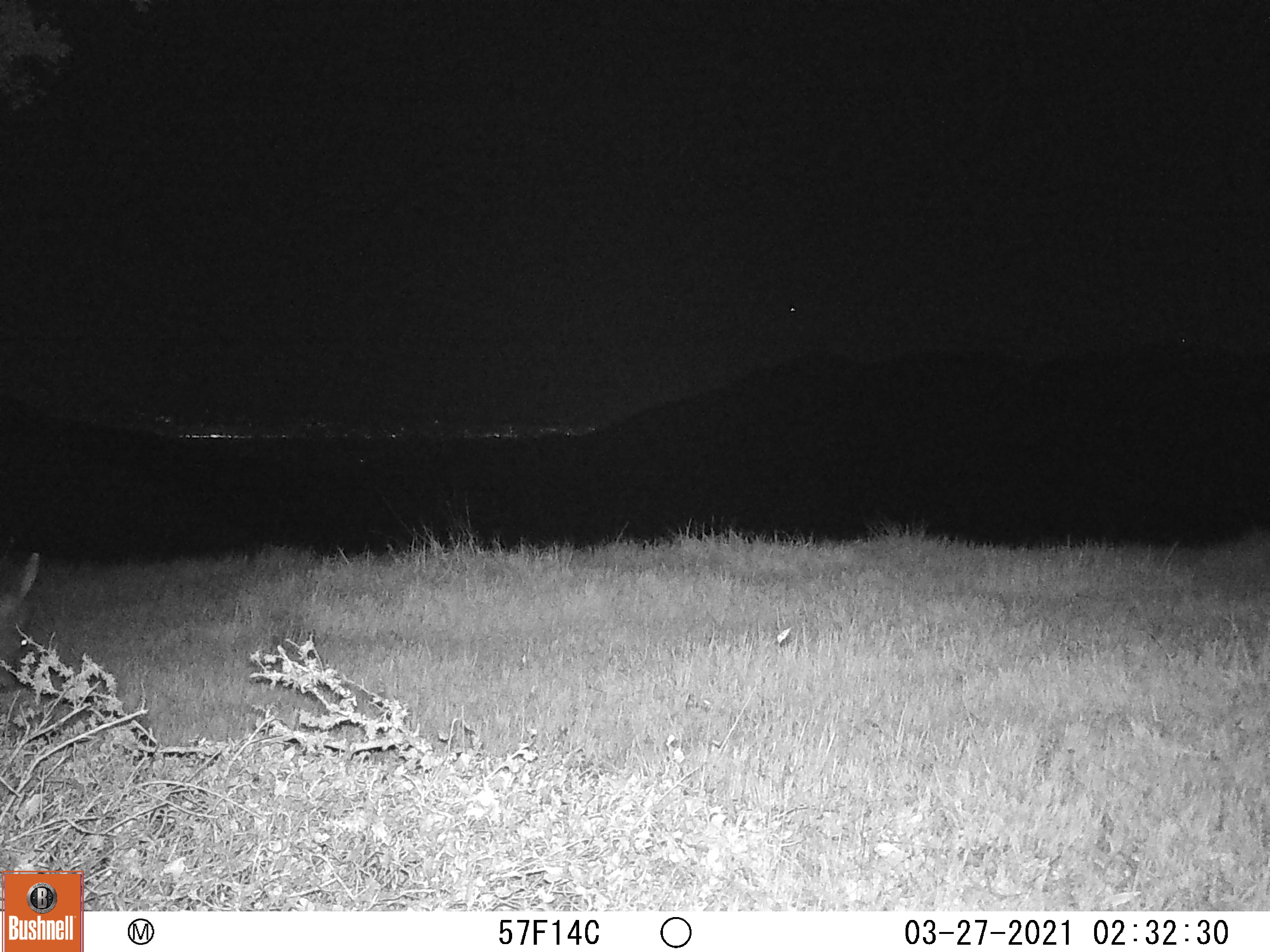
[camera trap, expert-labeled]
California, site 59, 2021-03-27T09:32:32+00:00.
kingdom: Animalia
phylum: Chordata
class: Mammalia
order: Artiodactyla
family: Cervidae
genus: Odocoileus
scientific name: Odocoileus hemionus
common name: mule deer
Mule deer (Odocoileus hemionus).